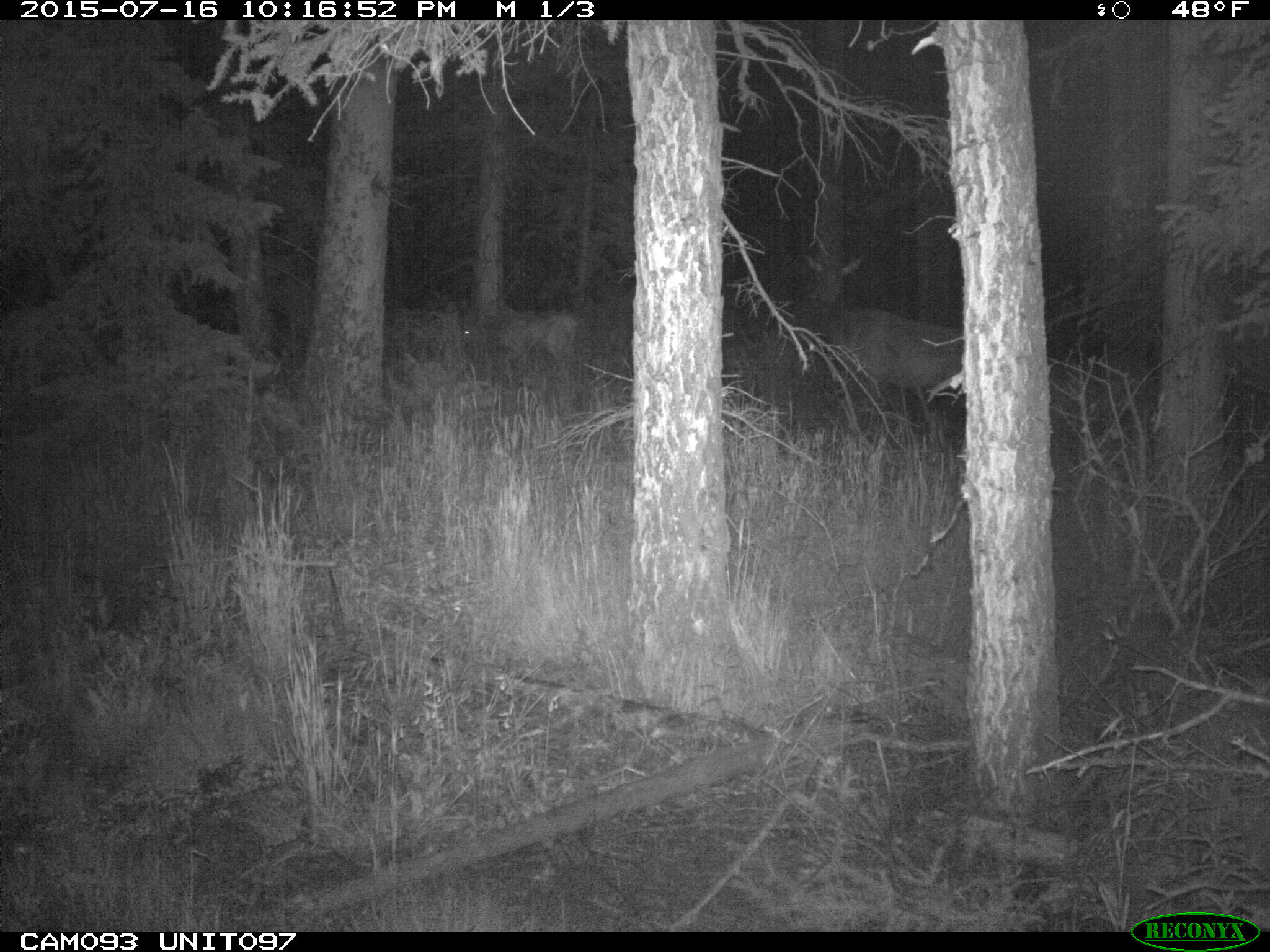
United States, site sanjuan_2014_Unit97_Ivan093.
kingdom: Animalia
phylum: Chordata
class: Mammalia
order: Artiodactyla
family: Cervidae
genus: Cervus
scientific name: Cervus elaphus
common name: red deer